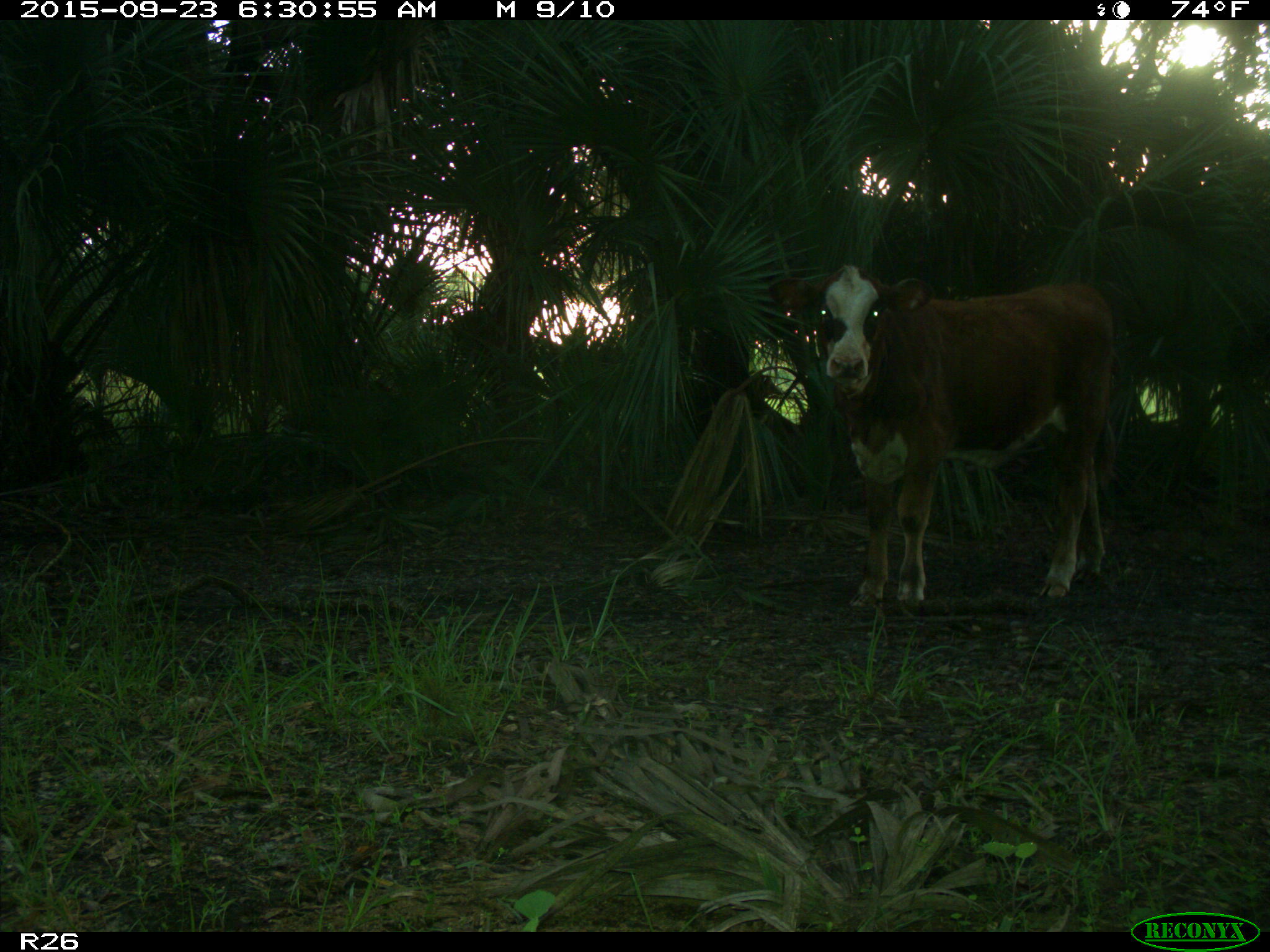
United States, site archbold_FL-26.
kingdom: Animalia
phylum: Chordata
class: Mammalia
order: Artiodactyla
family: Bovidae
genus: Bos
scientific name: Bos taurus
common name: domestic cow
Bos taurus (domestic cow).